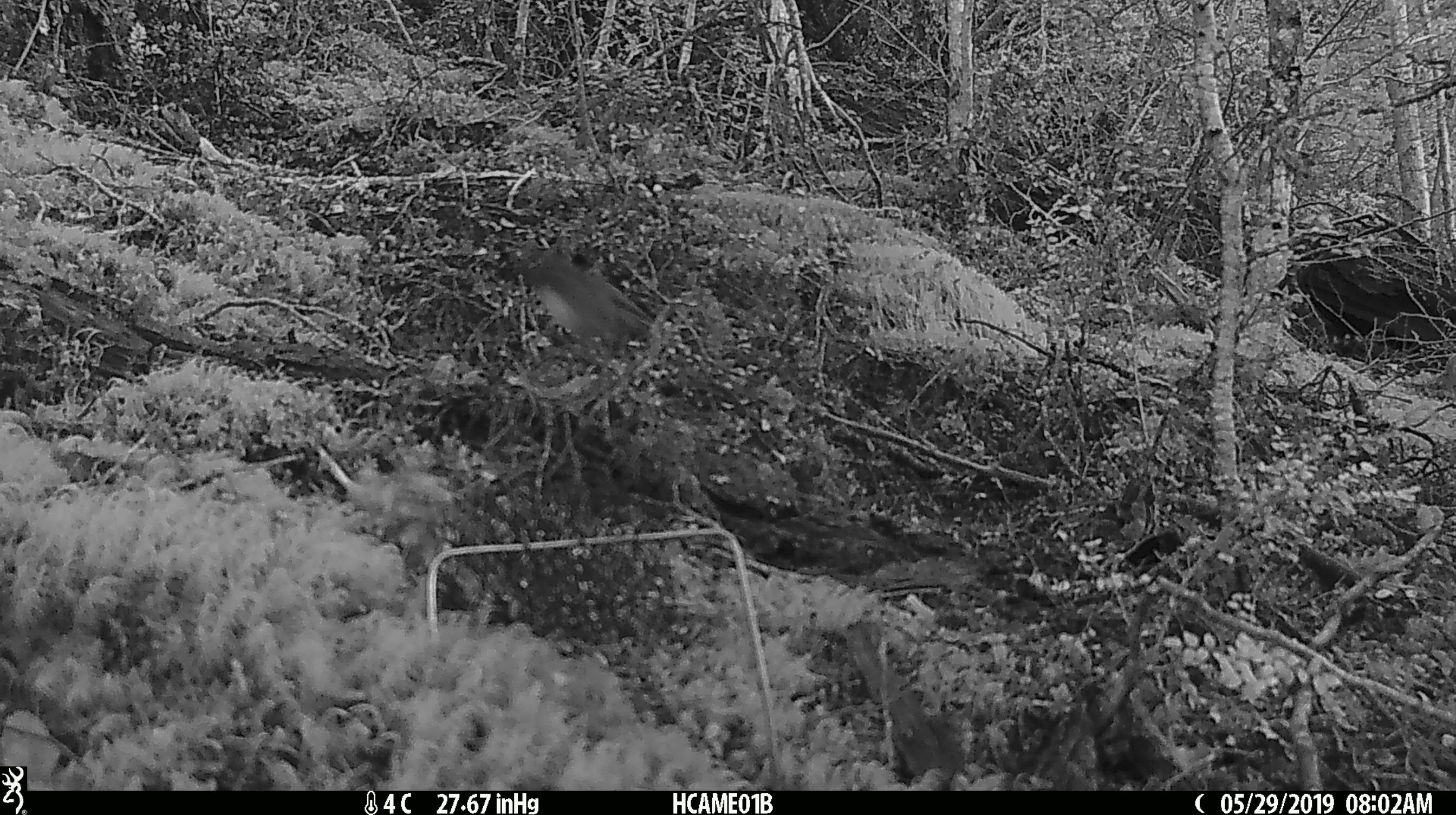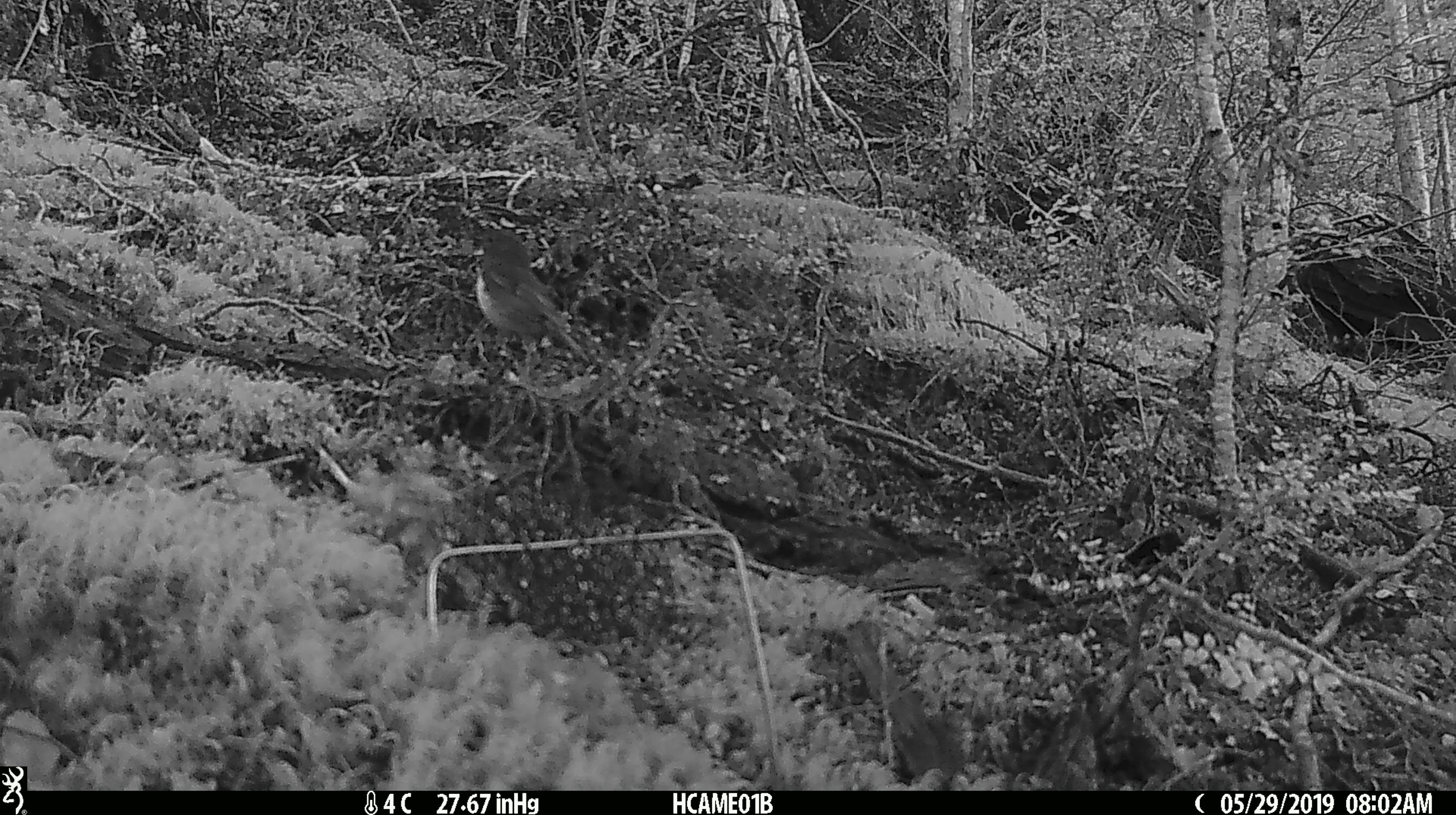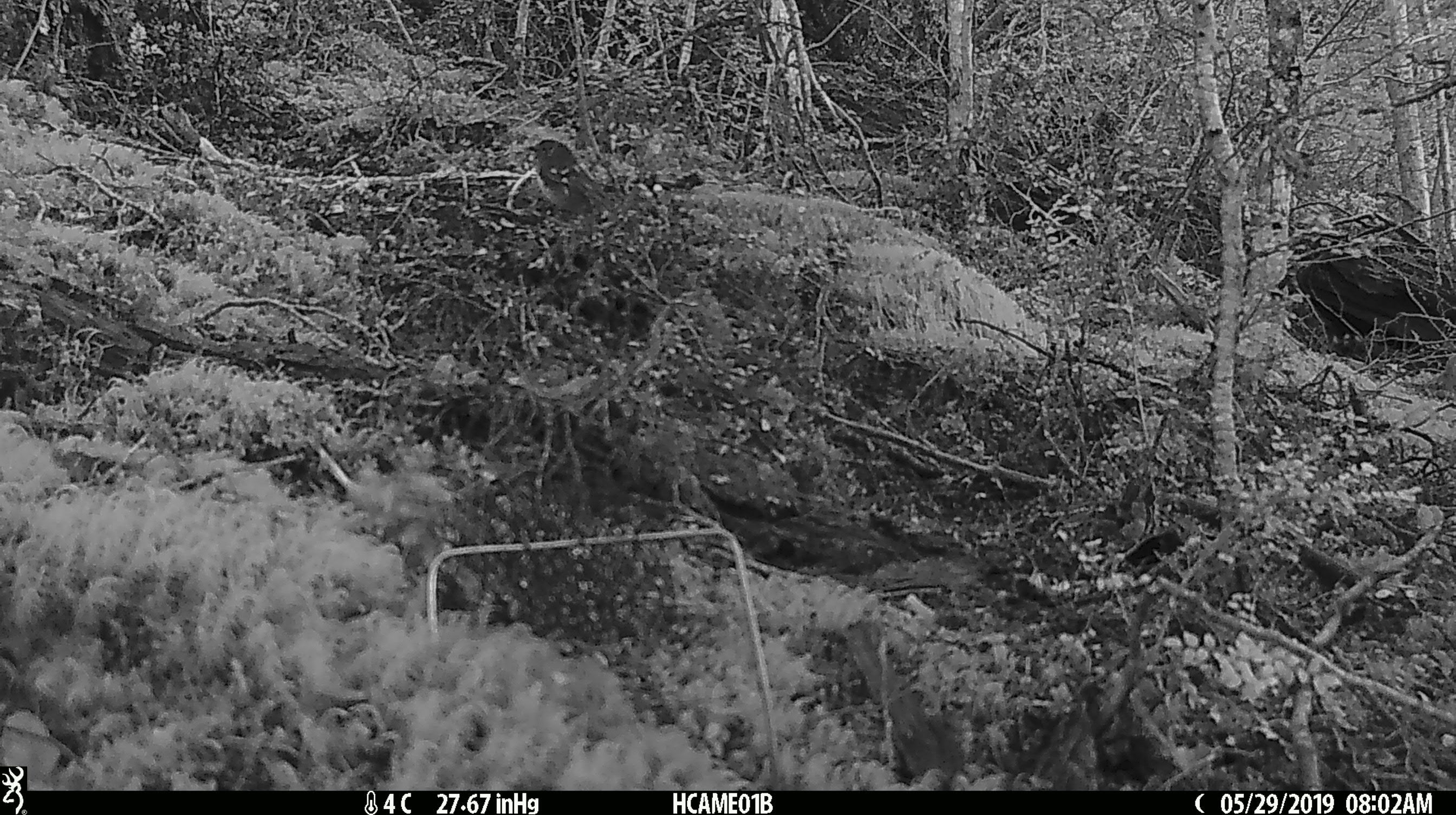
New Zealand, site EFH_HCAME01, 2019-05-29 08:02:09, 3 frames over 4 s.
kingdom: Animalia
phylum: Chordata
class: Aves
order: Passeriformes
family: Petroicidae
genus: Petroica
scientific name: Petroica australis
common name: new zealand robin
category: robin